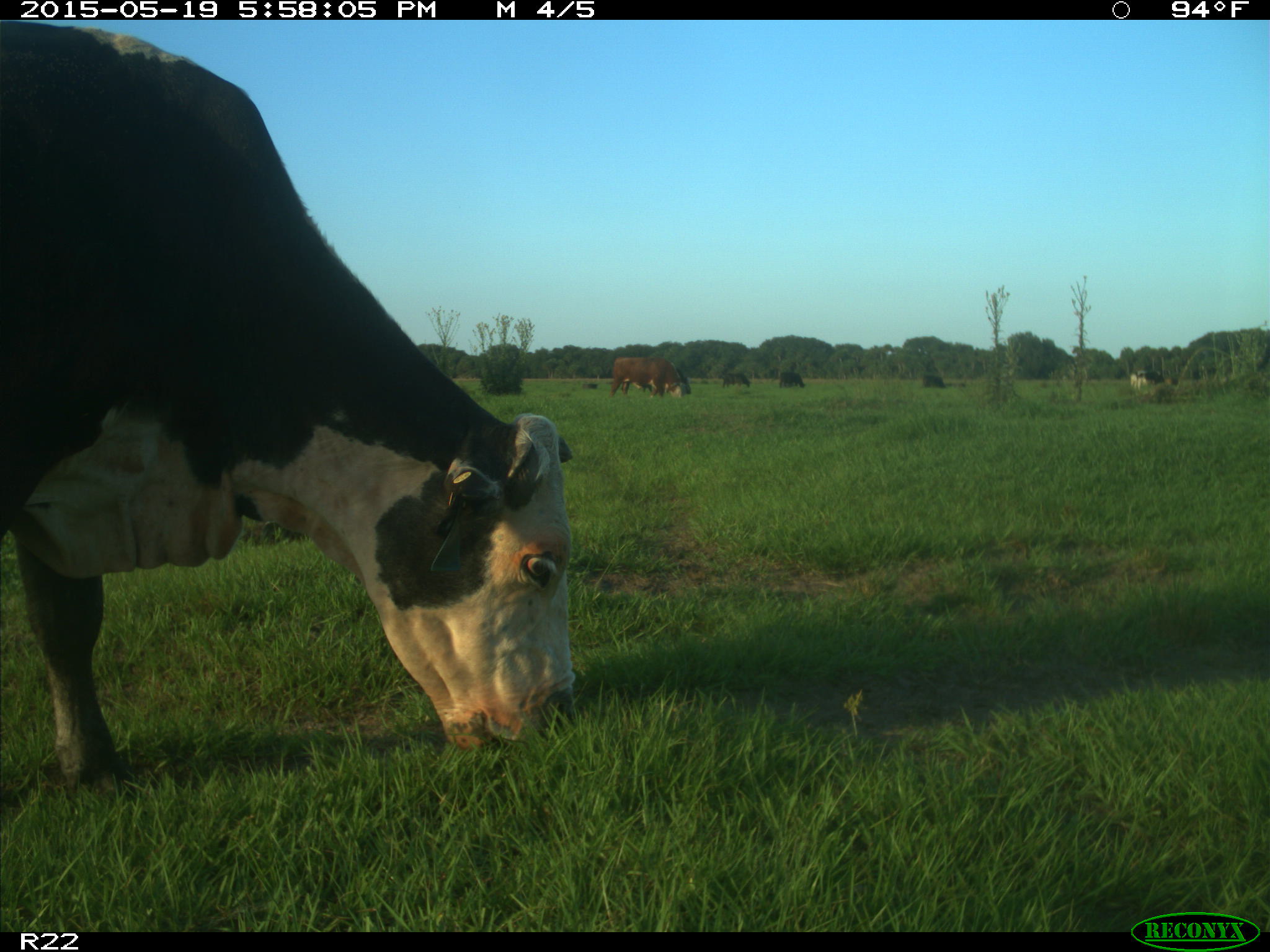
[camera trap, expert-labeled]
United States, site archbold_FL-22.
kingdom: Animalia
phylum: Chordata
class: Mammalia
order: Artiodactyla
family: Bovidae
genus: Bos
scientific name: Bos taurus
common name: domestic cow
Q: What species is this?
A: Bos taurus (domestic cow).